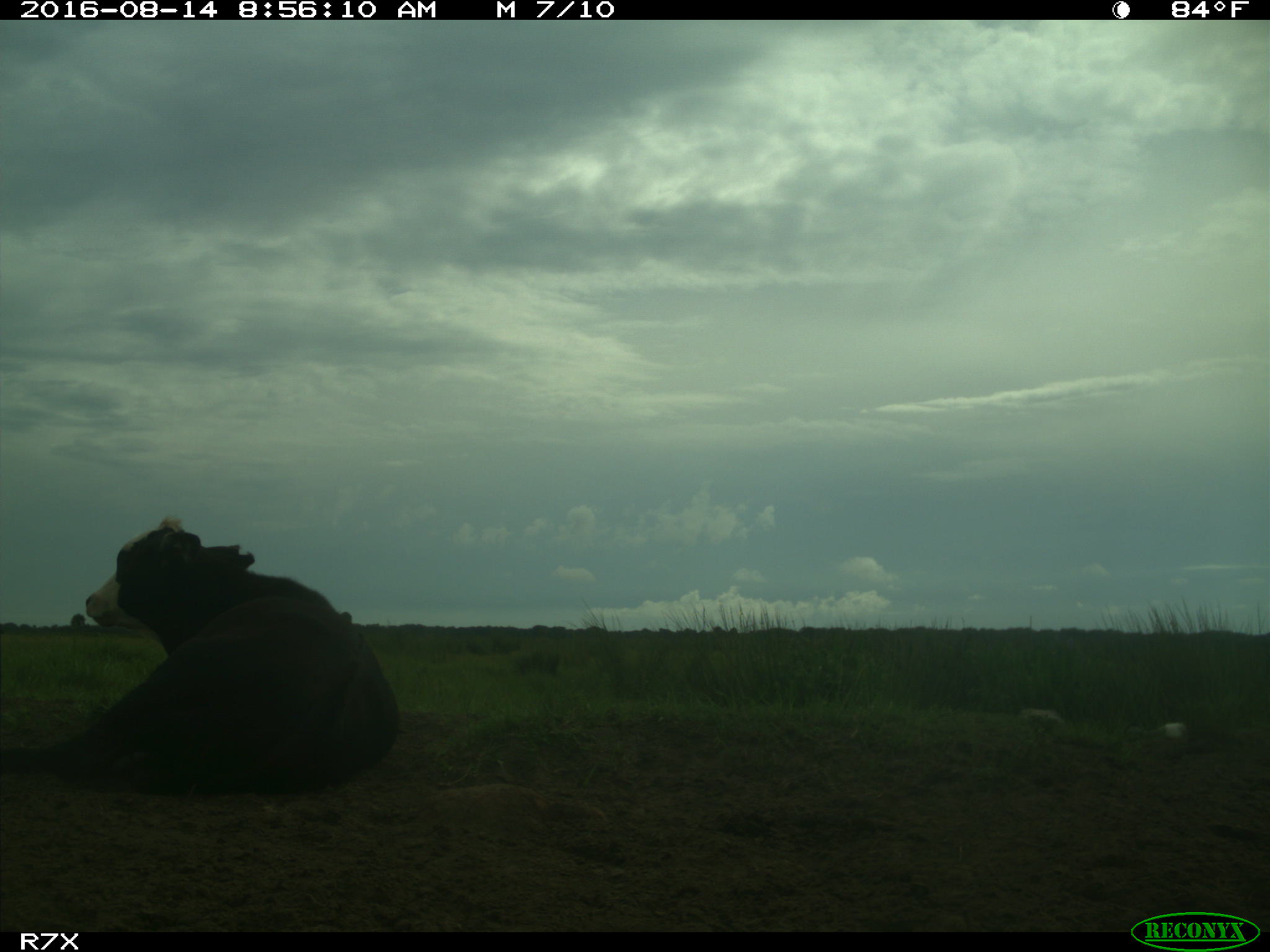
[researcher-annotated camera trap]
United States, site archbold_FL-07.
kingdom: Animalia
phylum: Chordata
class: Mammalia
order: Artiodactyla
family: Bovidae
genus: Bos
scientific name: Bos taurus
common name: domestic cow